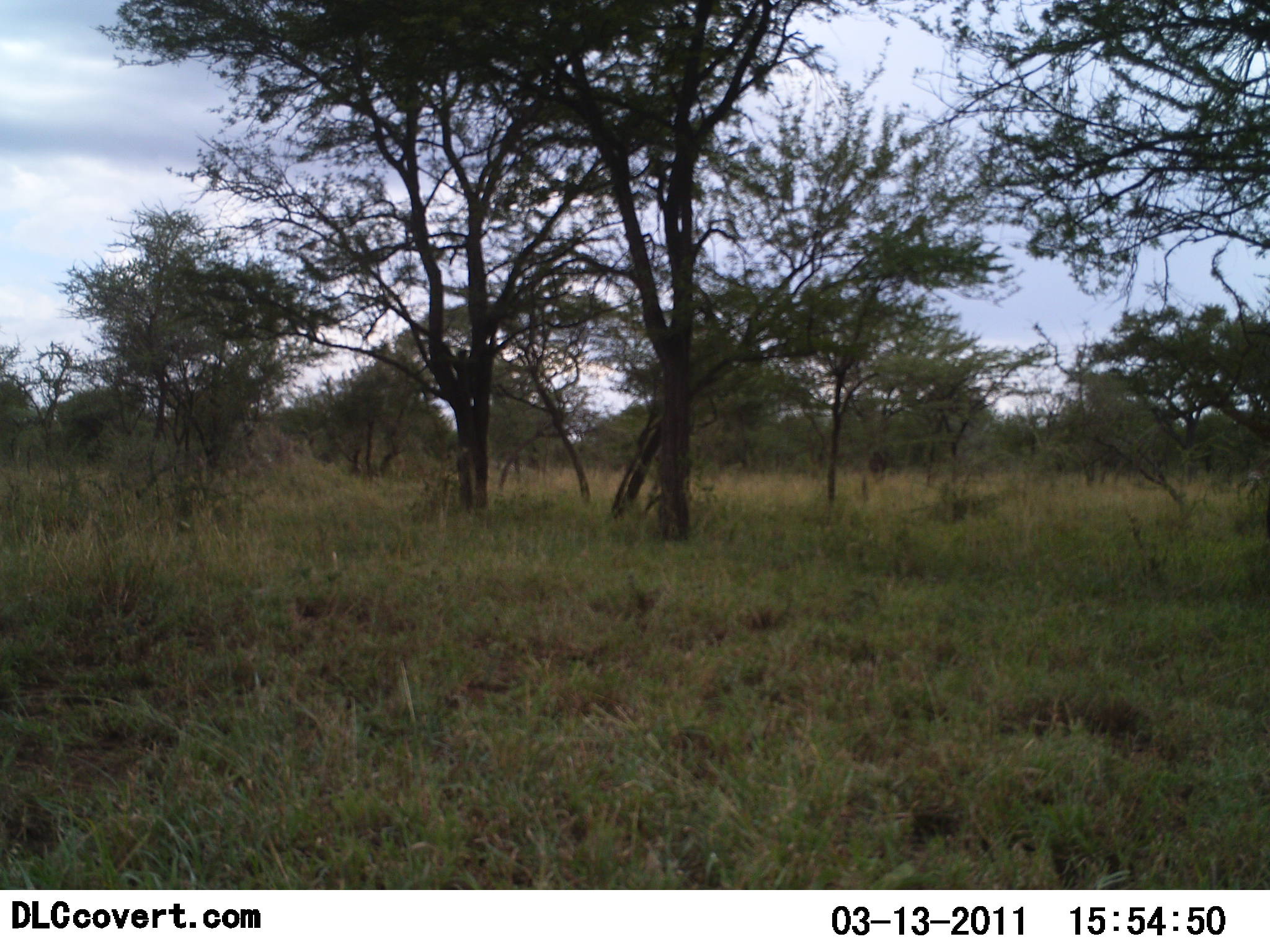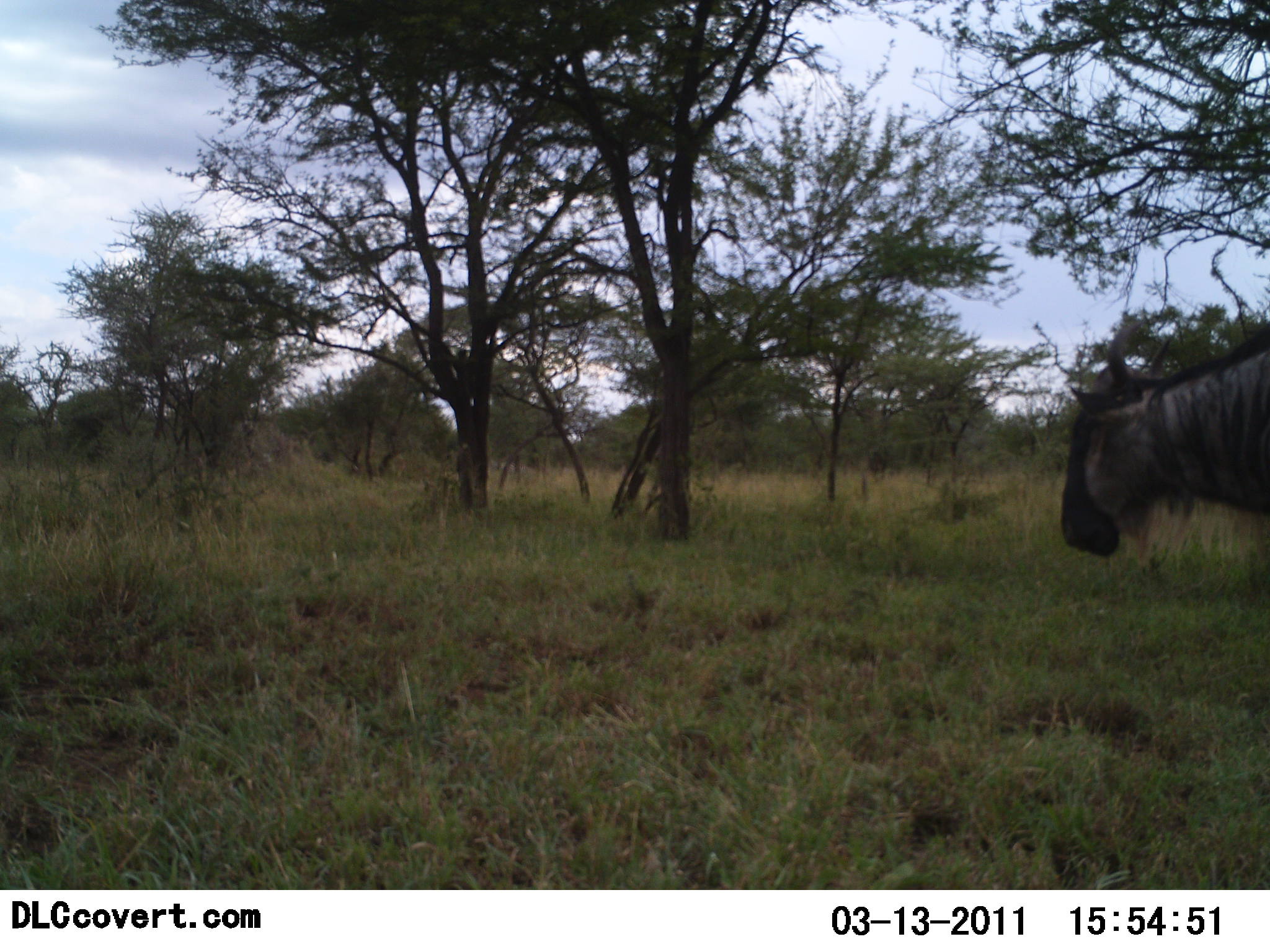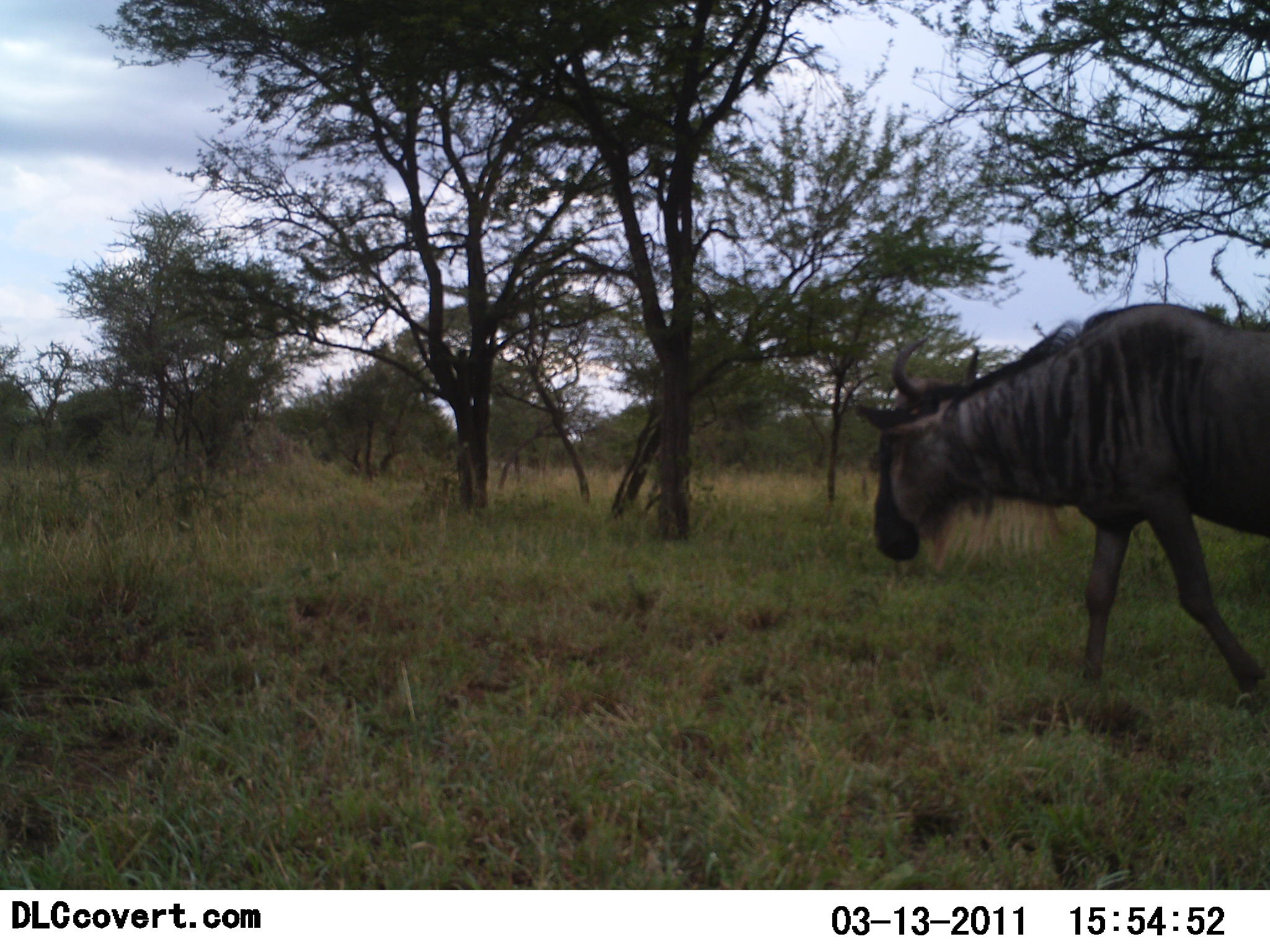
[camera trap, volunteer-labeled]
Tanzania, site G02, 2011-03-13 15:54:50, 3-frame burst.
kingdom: Animalia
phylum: Chordata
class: Mammalia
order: Artiodactyla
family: Bovidae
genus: Connochaetes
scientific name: Connochaetes taurinus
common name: blue wildebeest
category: wildebeest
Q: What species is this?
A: Wildebeest (blue wildebeest) (Connochaetes taurinus).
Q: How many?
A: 1.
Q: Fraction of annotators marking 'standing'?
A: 0%.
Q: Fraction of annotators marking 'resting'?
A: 0%.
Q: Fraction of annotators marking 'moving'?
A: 100%.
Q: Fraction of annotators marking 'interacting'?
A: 0%.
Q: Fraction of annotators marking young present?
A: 0%.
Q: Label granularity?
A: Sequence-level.